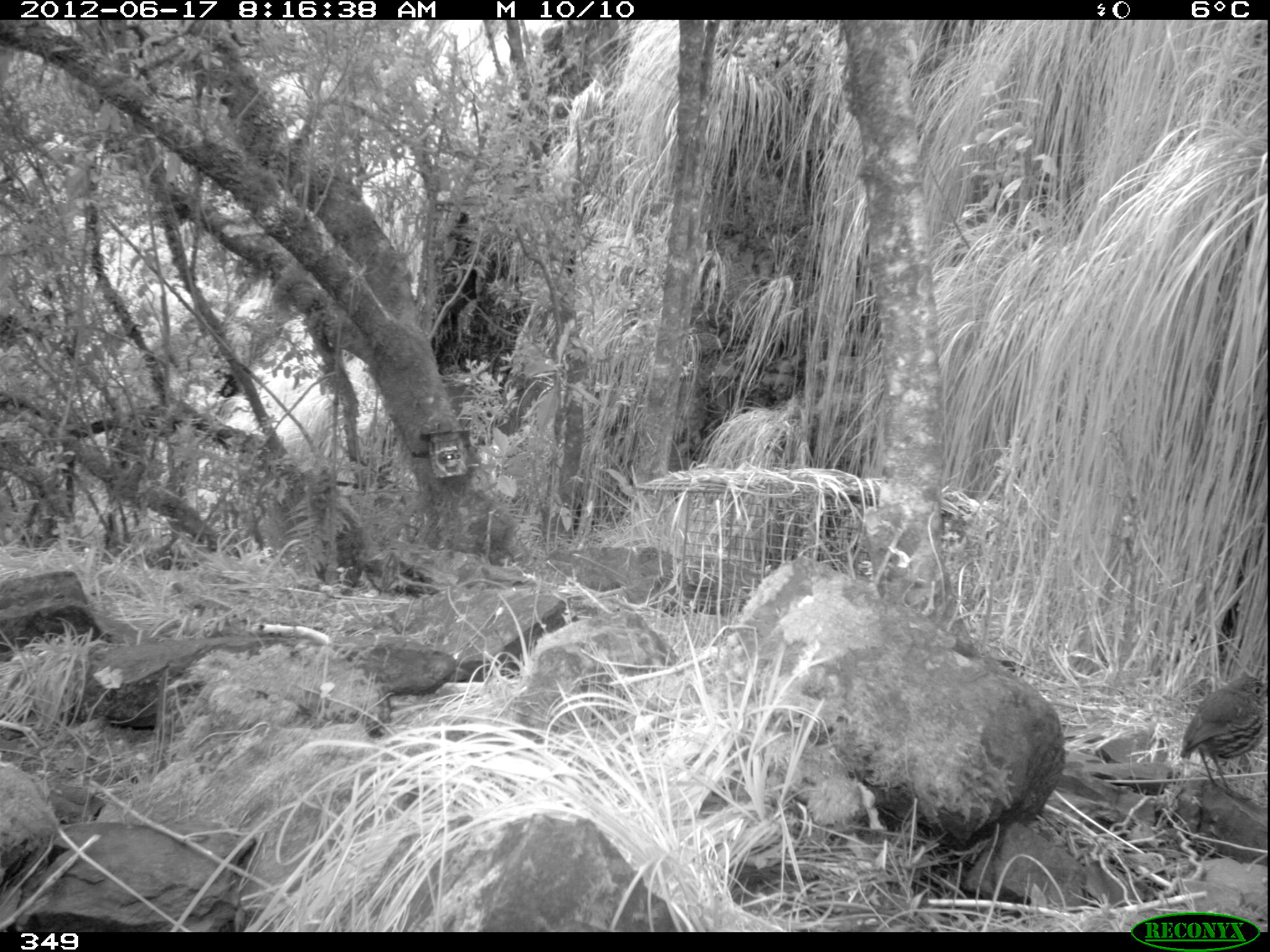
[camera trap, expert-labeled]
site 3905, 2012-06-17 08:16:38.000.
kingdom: Animalia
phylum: Chordata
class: Aves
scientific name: Aves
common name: bird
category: unknown bird